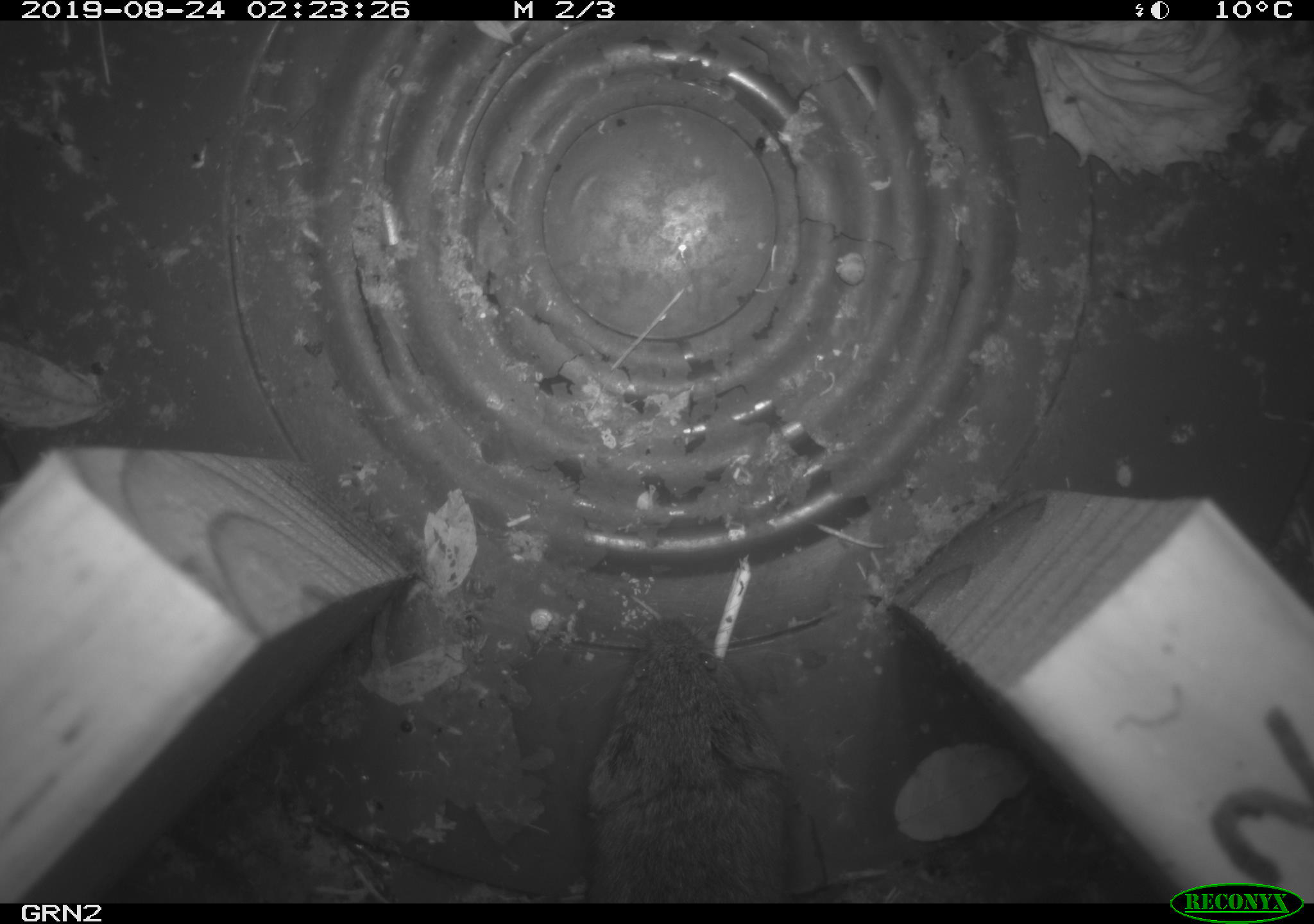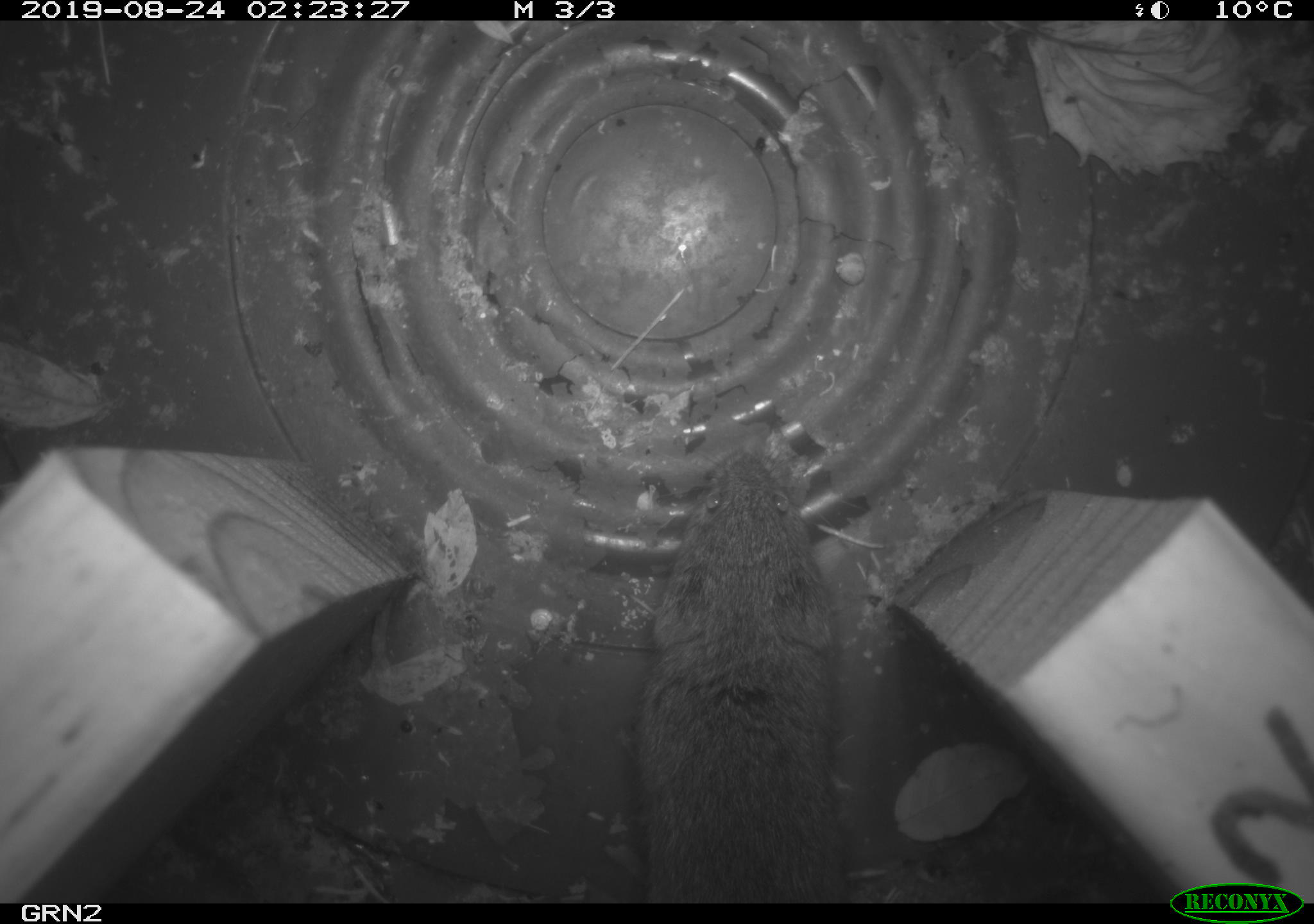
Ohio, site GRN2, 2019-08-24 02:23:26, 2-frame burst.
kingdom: Animalia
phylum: Chordata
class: Mammalia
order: Rodentia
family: Cricetidae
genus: Microtus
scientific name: Microtus pennsylvanicus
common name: meadow vole